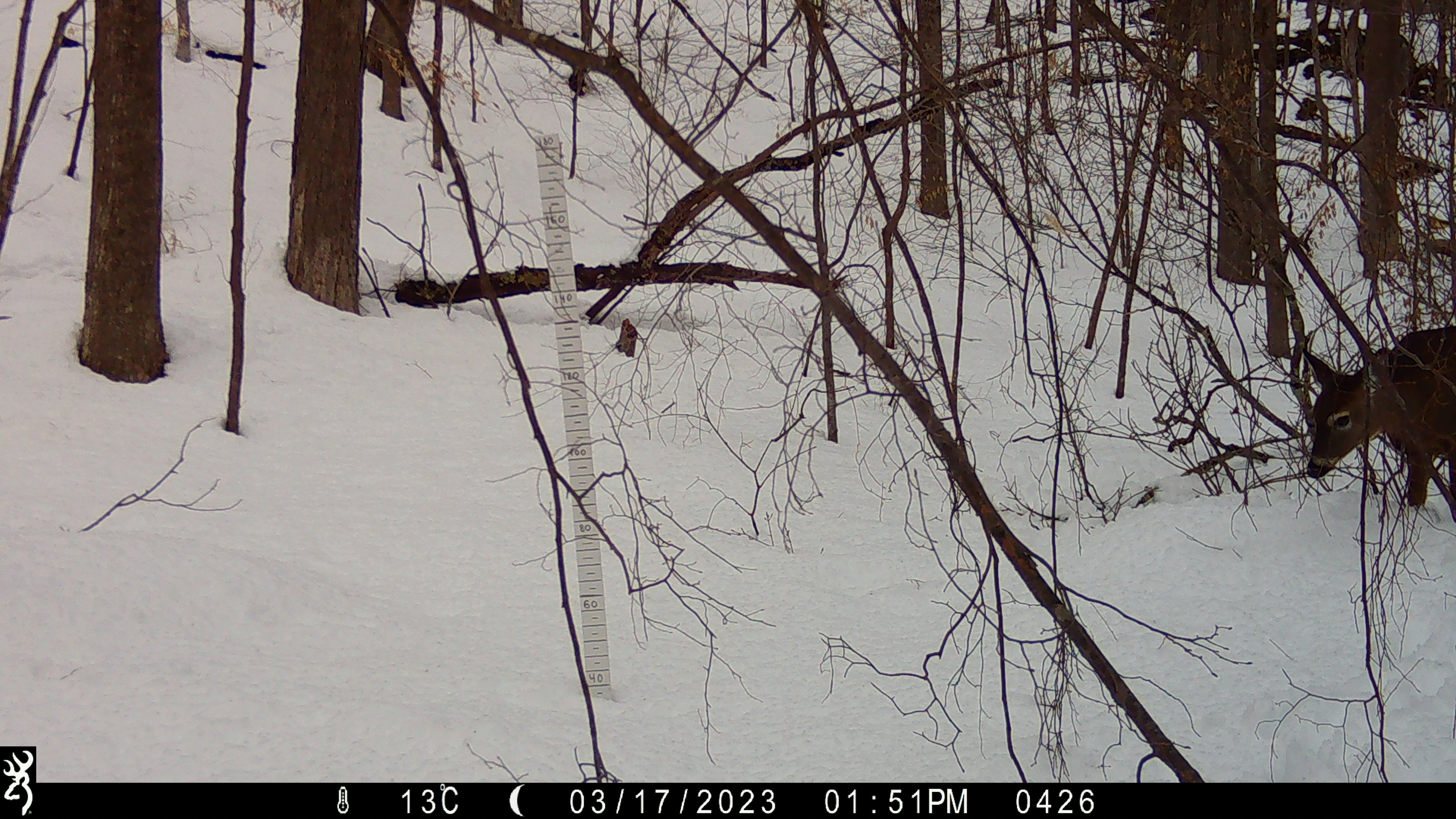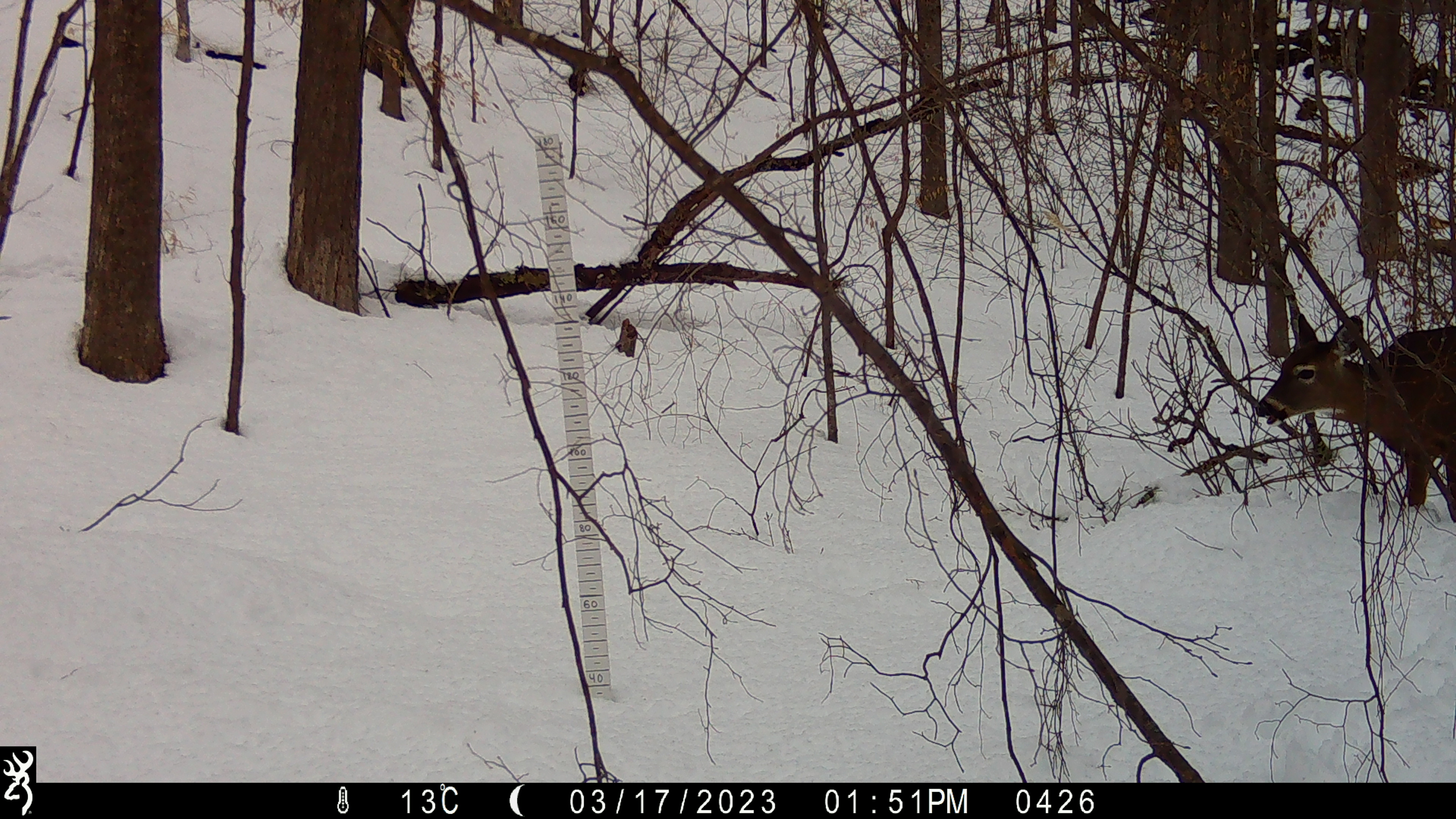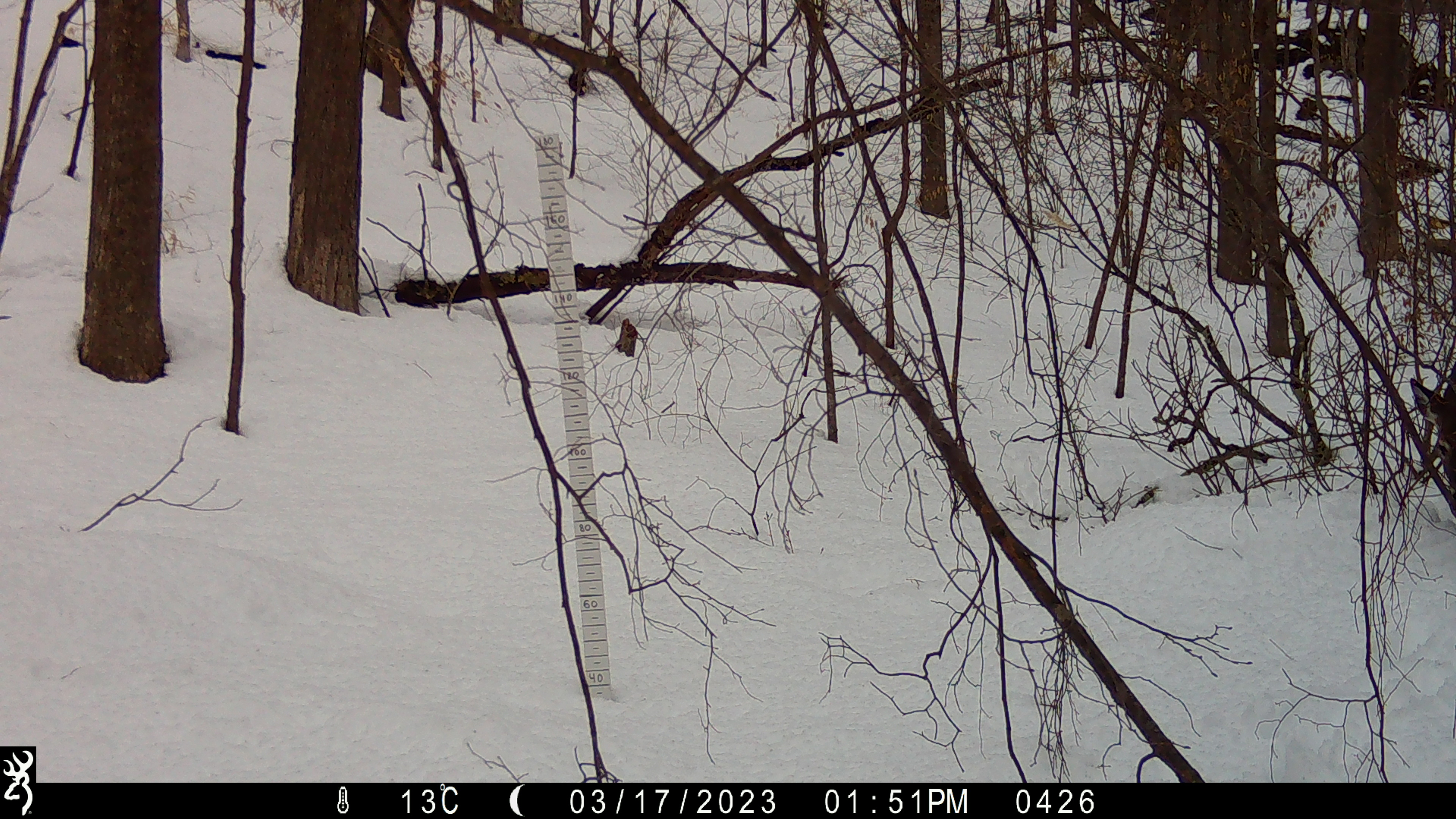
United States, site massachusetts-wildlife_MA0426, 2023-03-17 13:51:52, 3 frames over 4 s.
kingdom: Animalia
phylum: Chordata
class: Mammalia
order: Artiodactyla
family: Cervidae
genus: Odocoileus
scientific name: Odocoileus virginianus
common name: white-tailed deer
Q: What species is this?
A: White-tailed deer (Odocoileus virginianus).